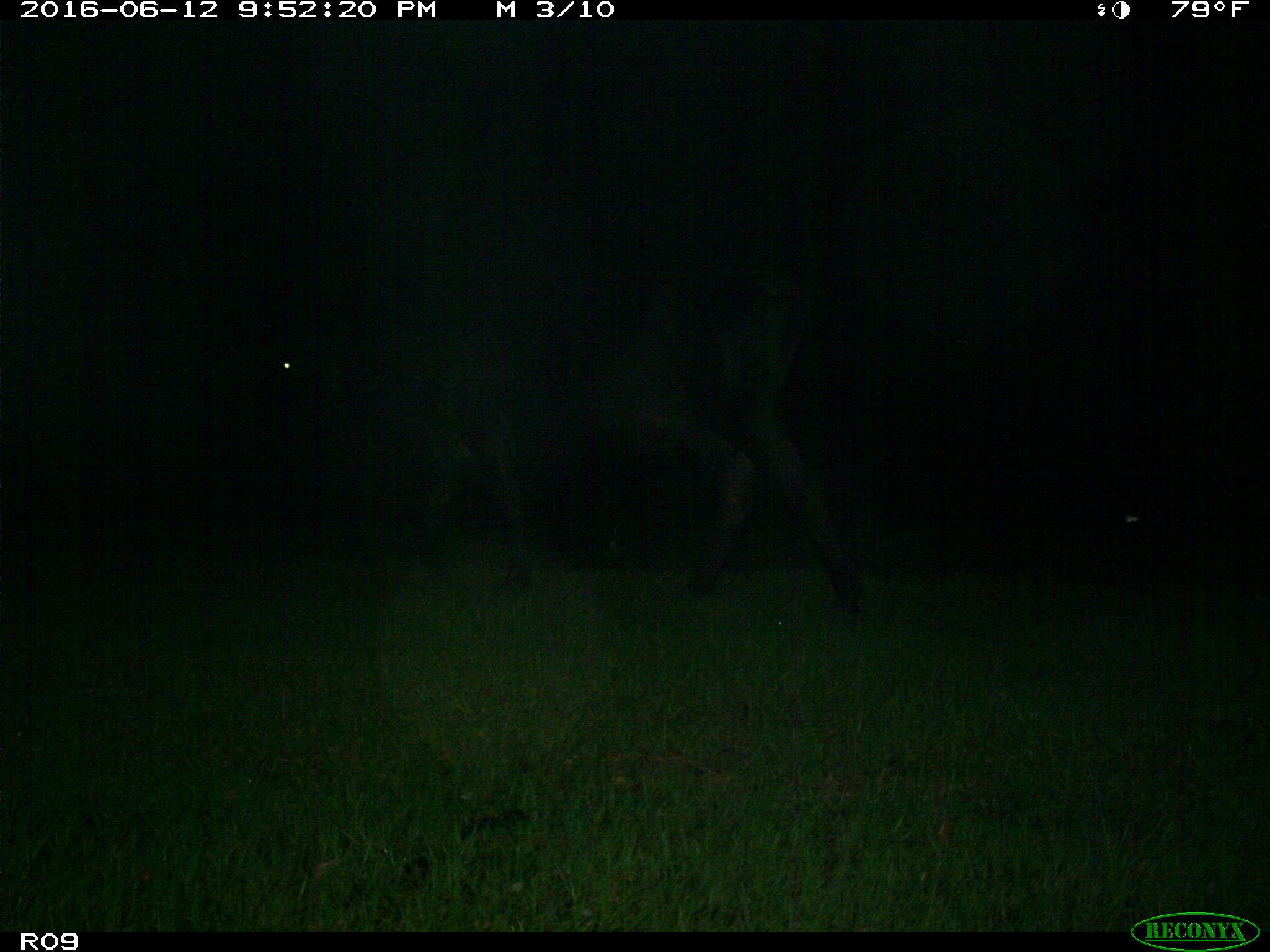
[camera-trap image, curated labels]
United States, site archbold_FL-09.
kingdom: Animalia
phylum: Chordata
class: Mammalia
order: Artiodactyla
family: Bovidae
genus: Bos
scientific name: Bos taurus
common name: domestic cow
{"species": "Bos taurus (domestic cow)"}